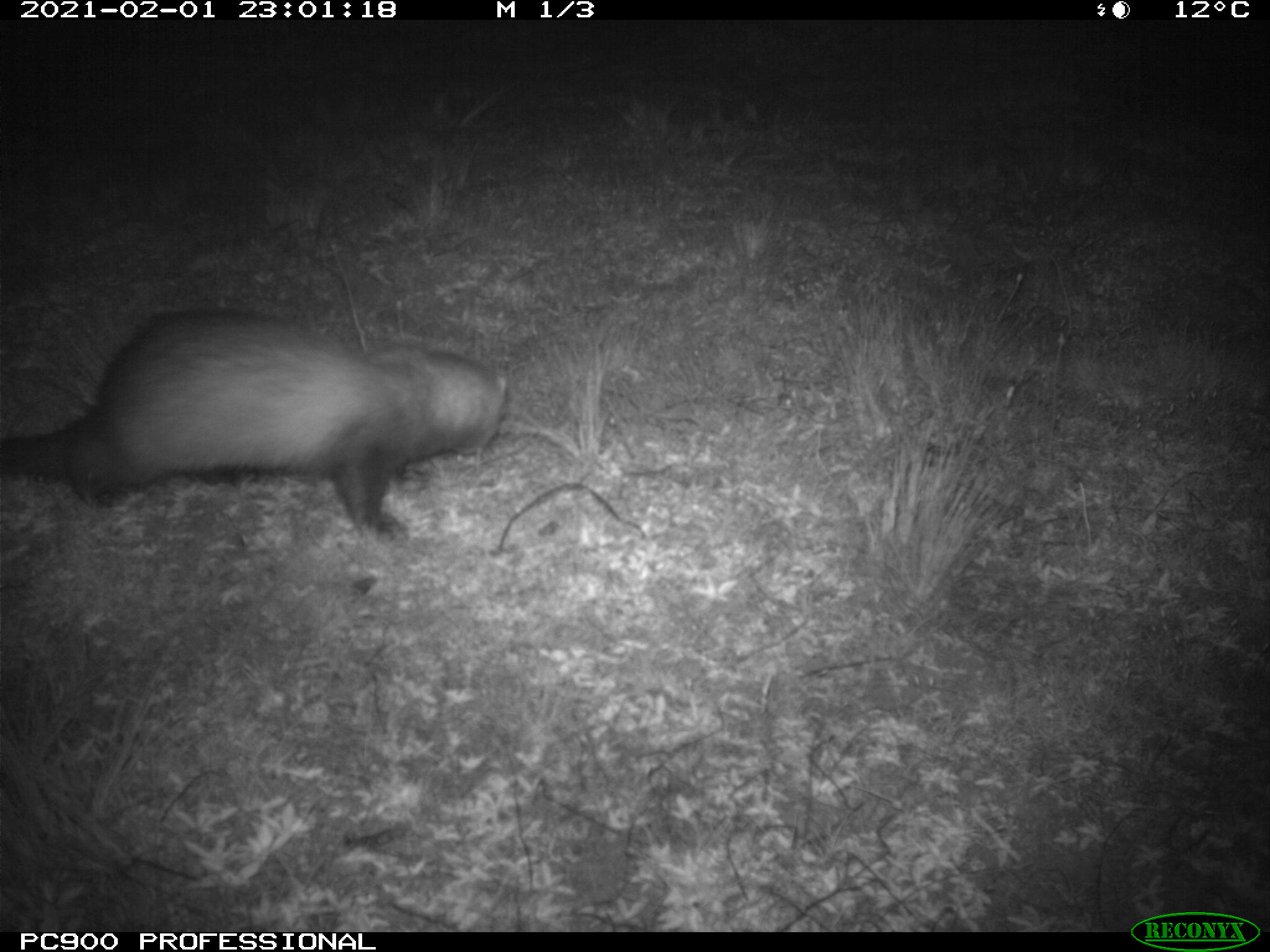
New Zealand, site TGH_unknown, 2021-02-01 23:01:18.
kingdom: Animalia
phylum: Chordata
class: Mammalia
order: Carnivora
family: Mustelidae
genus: Mustela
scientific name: Mustela furo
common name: ferret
Ferret (Mustela furo).